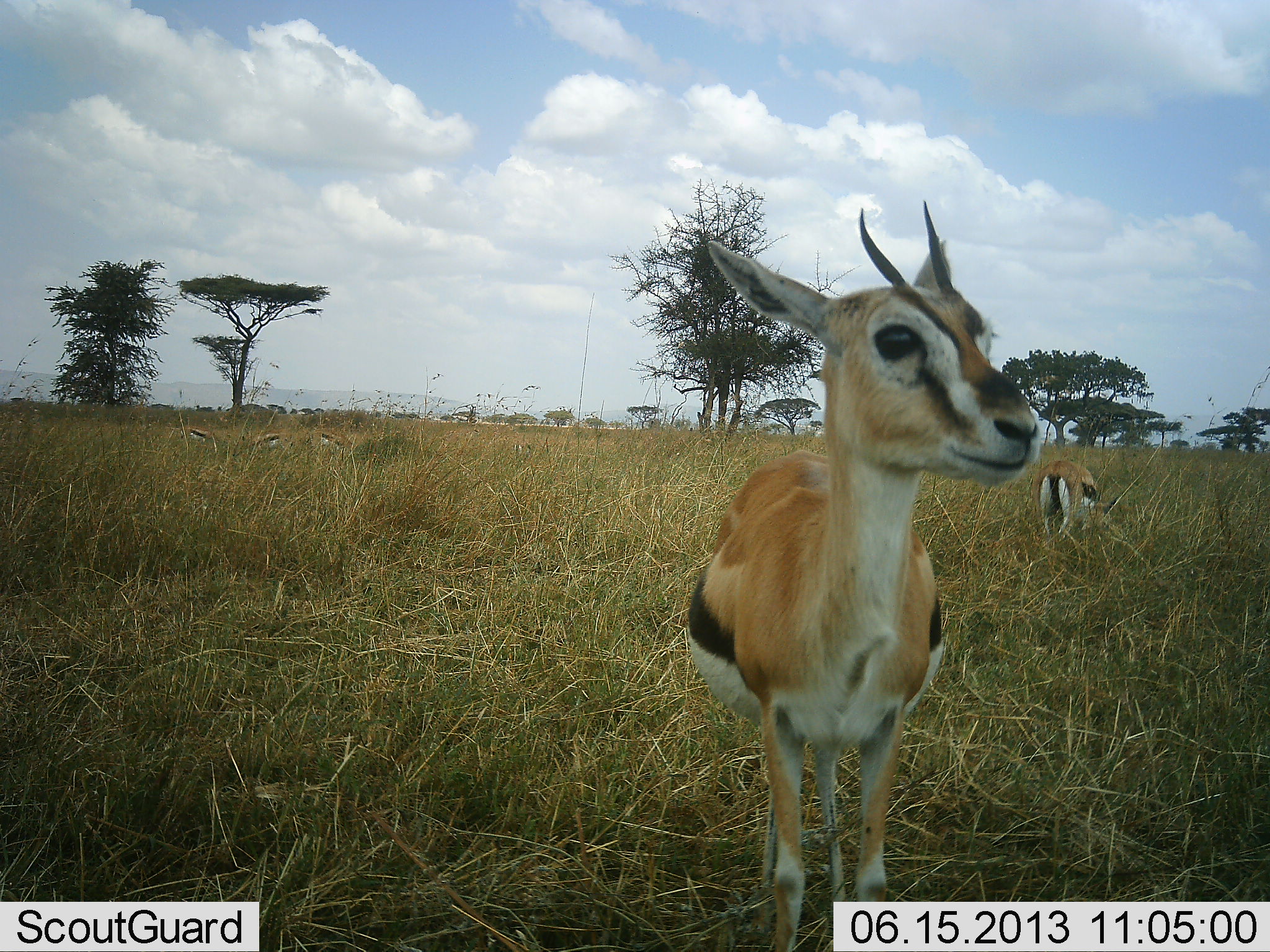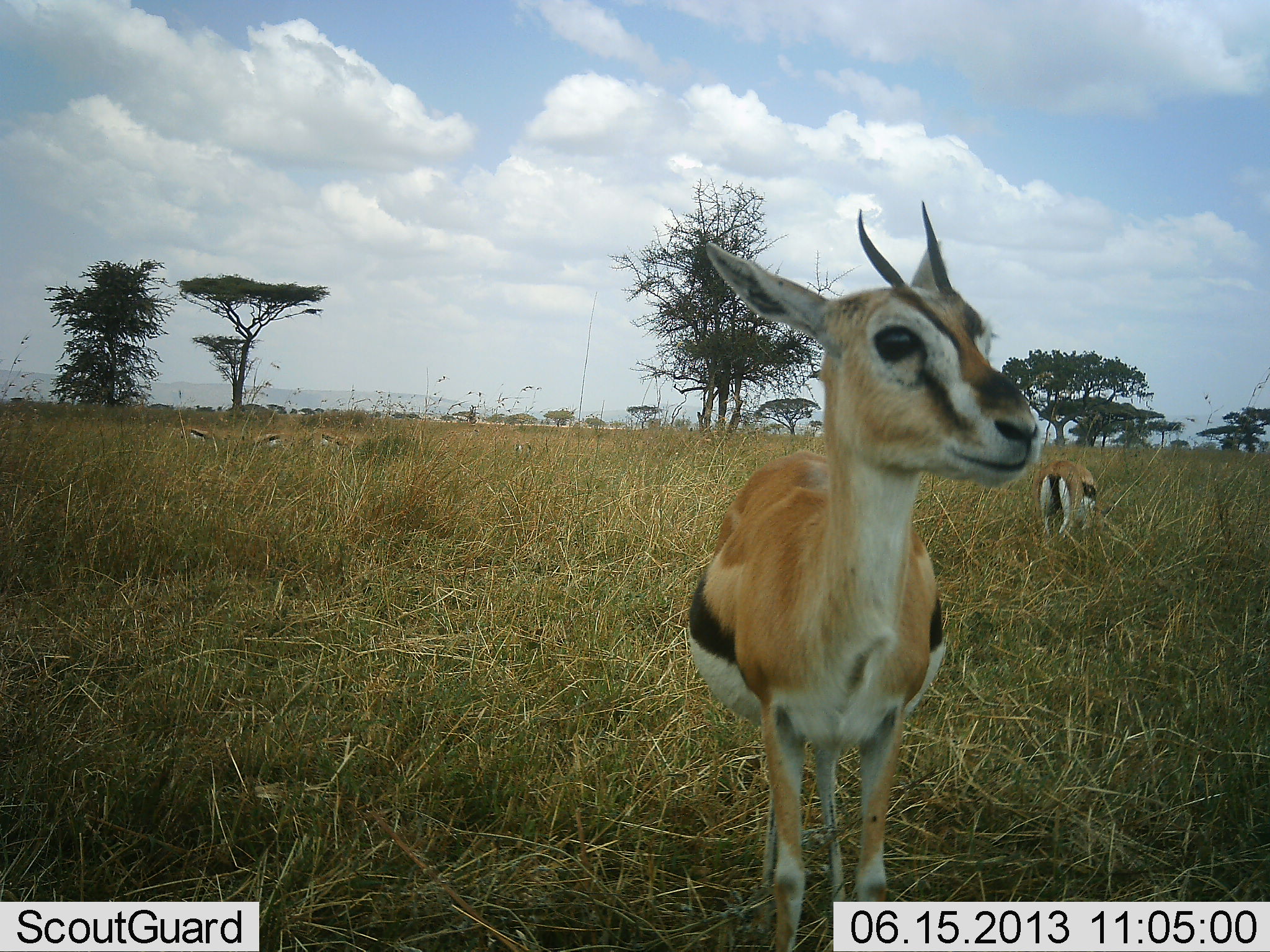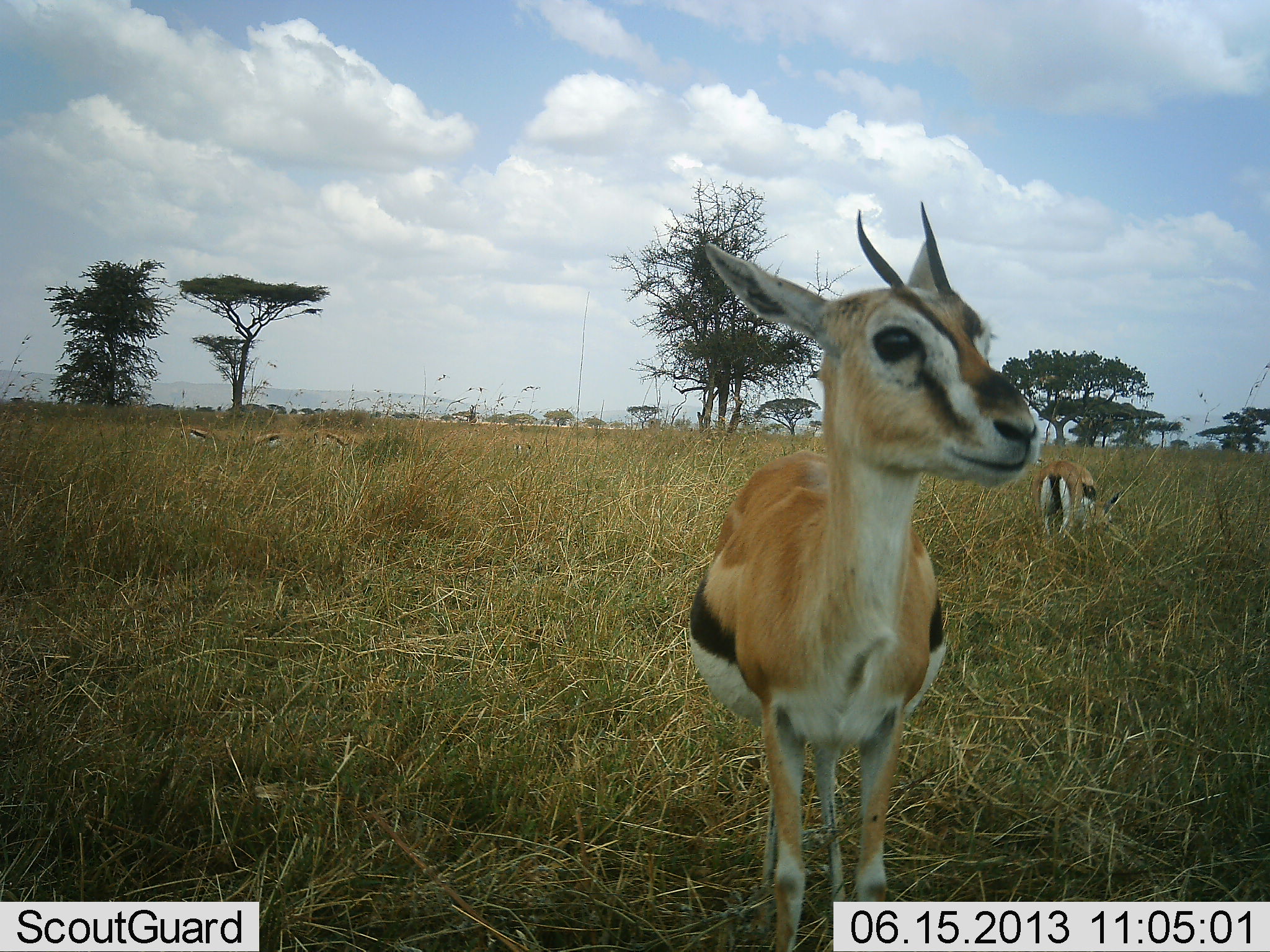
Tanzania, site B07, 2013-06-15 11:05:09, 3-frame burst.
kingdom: Animalia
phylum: Chordata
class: Mammalia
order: Artiodactyla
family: Bovidae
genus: Eudorcas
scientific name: Eudorcas thomsonii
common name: thomson's gazelle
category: gazellethomsons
Gazellethomsons (thomson's gazelle) (Eudorcas thomsonii), count 5. Behavior (volunteer vote fractions): standing 100%, resting 0%, moving 0%, interacting 0%. Young present (vote fraction): 10%. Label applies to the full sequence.